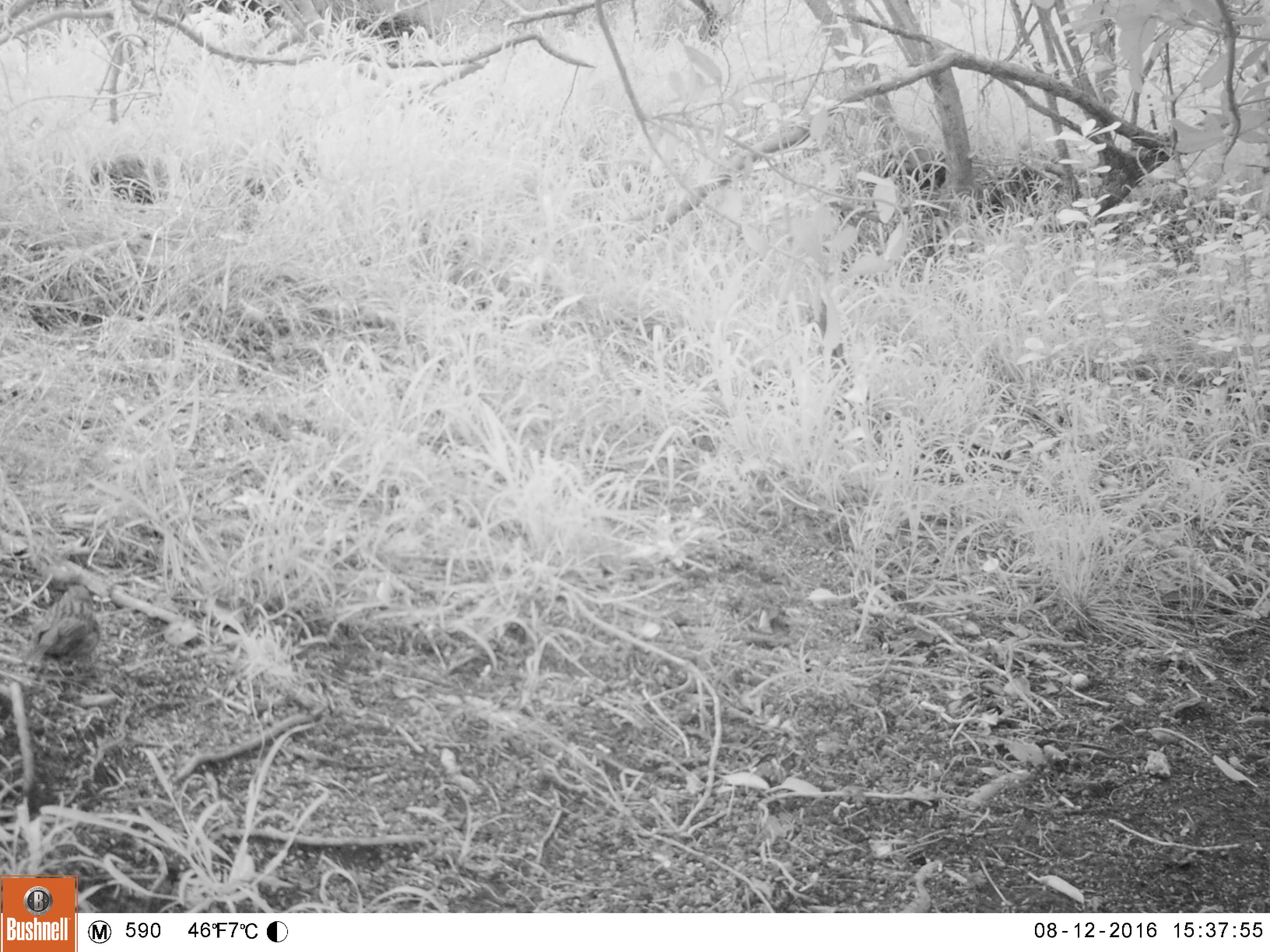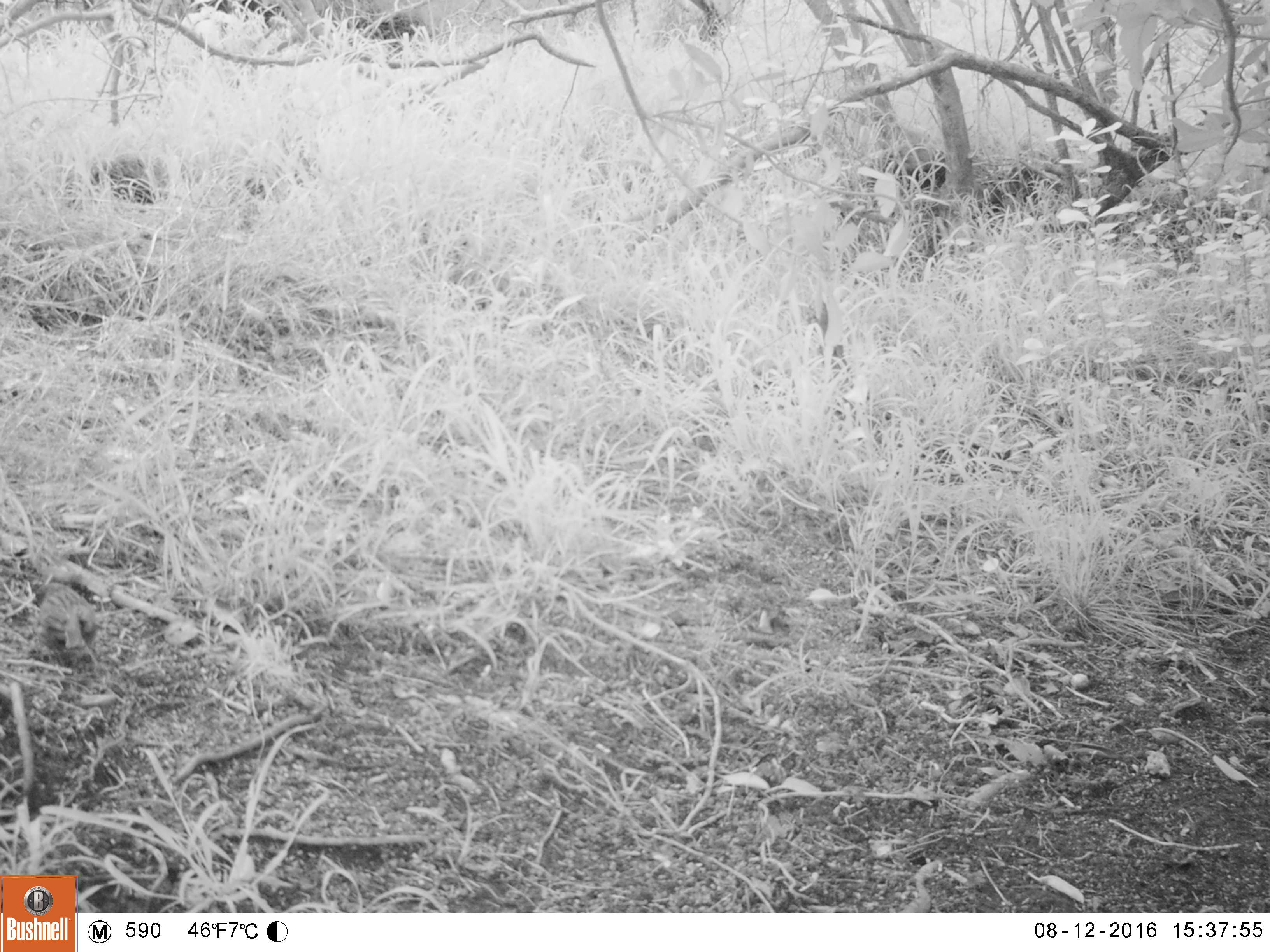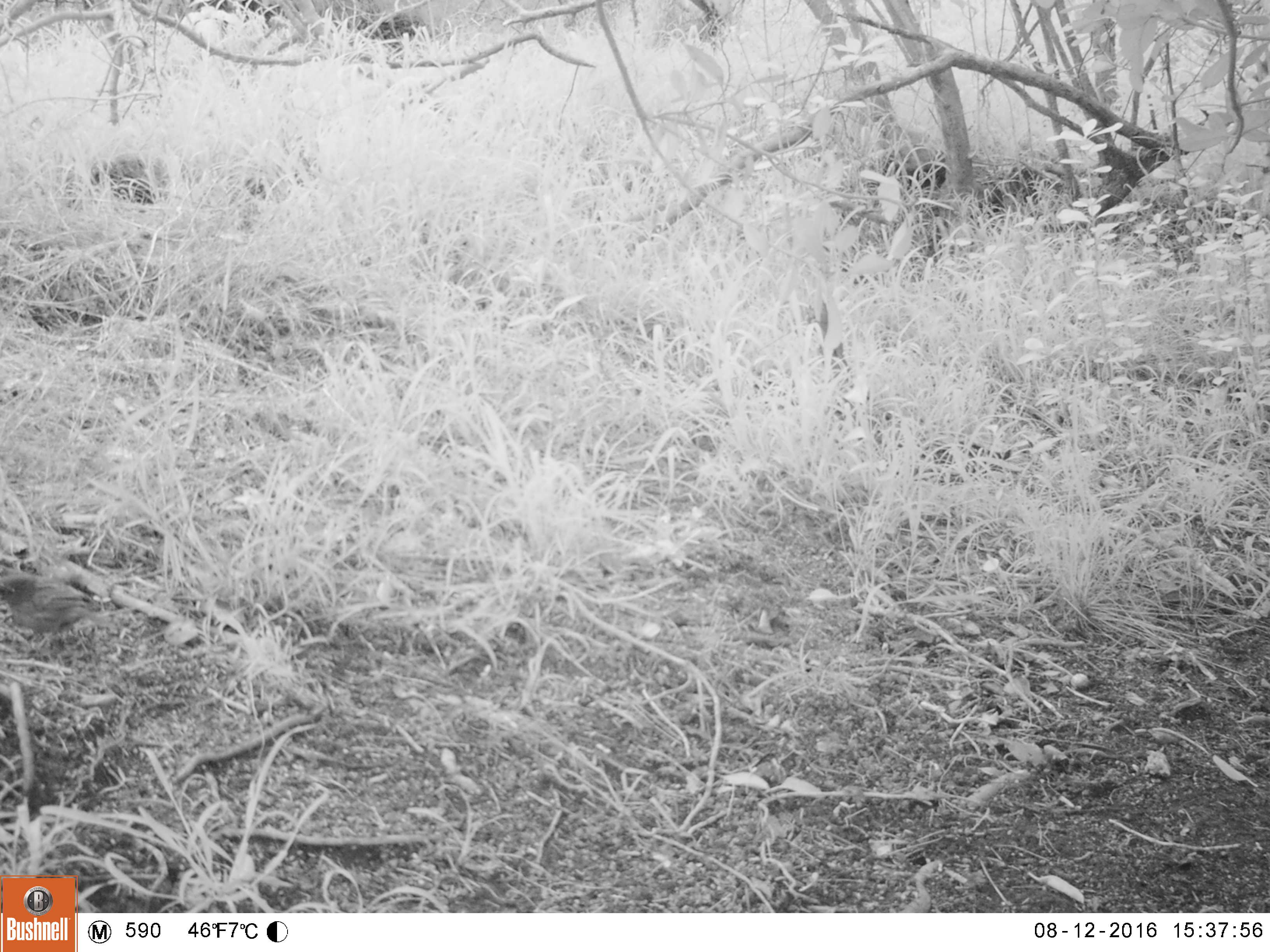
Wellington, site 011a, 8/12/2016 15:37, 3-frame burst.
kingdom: Animalia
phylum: Chordata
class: Aves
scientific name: Aves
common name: bird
Bird (Aves).